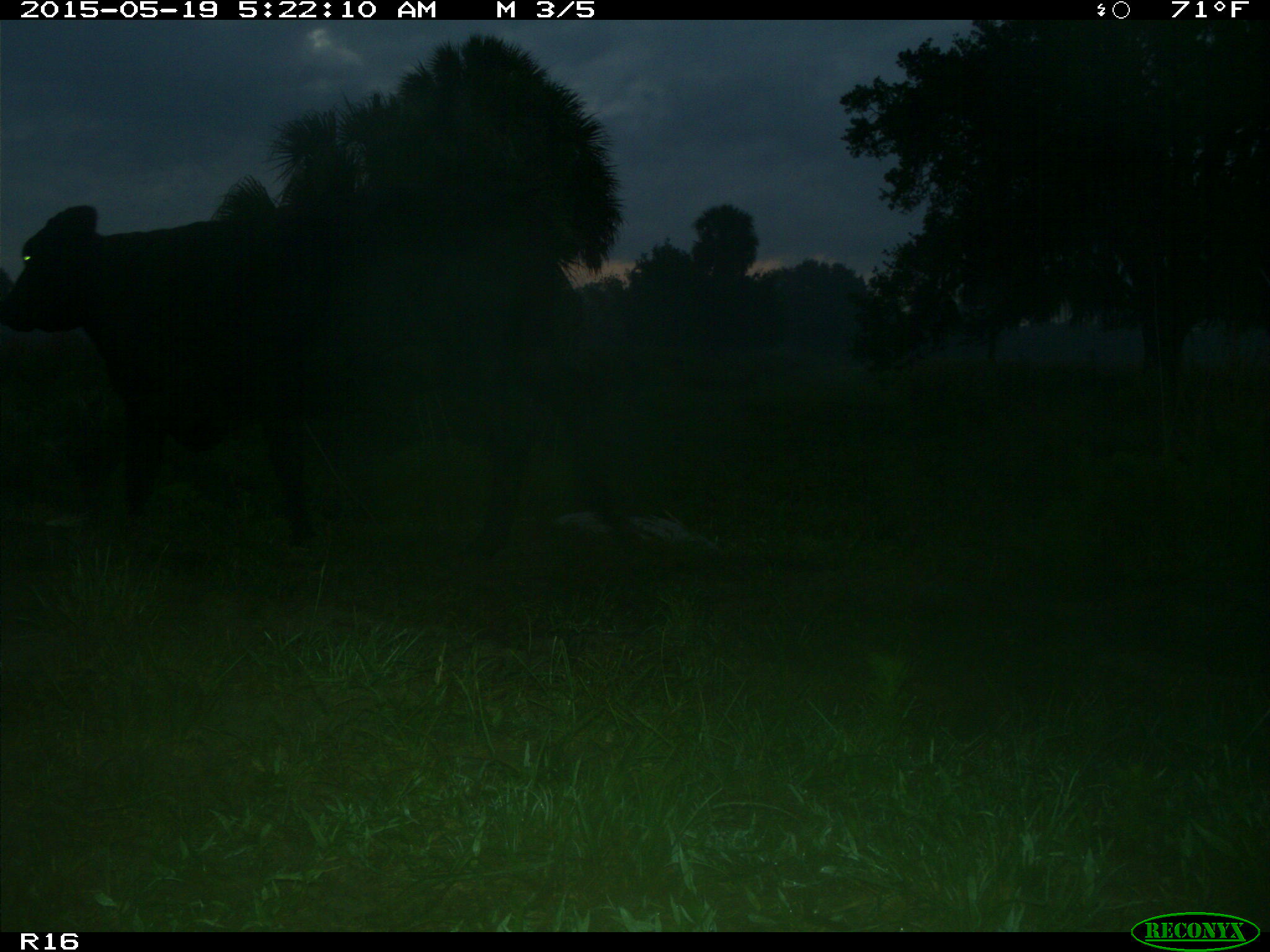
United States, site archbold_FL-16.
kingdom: Animalia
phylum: Chordata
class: Mammalia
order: Artiodactyla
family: Bovidae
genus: Bos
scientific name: Bos taurus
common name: domestic cow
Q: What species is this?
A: Bos taurus (domestic cow).